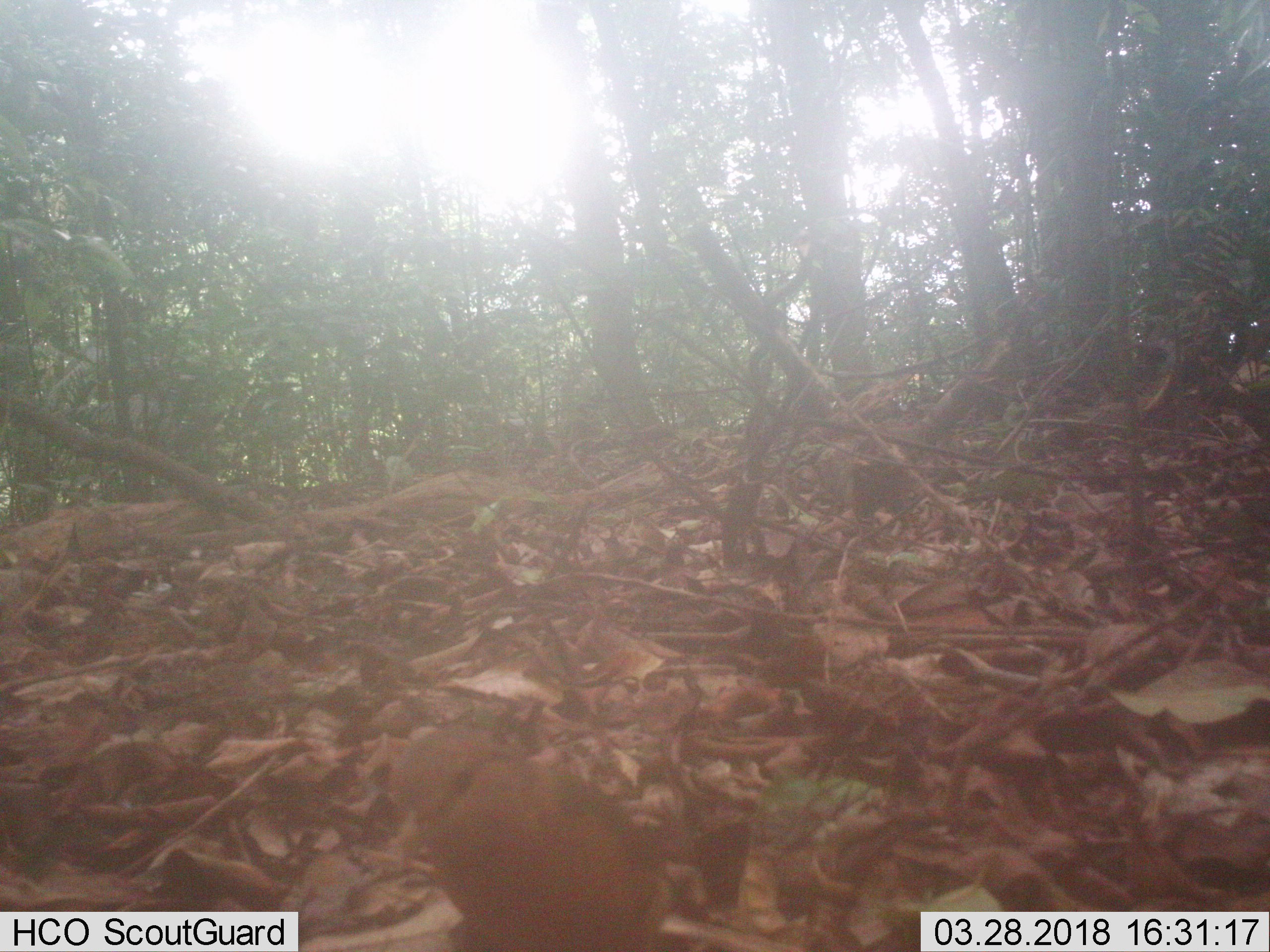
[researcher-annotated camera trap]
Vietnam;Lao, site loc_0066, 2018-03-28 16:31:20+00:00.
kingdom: Animalia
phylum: Chordata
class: Aves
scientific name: Aves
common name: bird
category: unidentified bird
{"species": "unidentified bird (bird) (Aves)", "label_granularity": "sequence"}